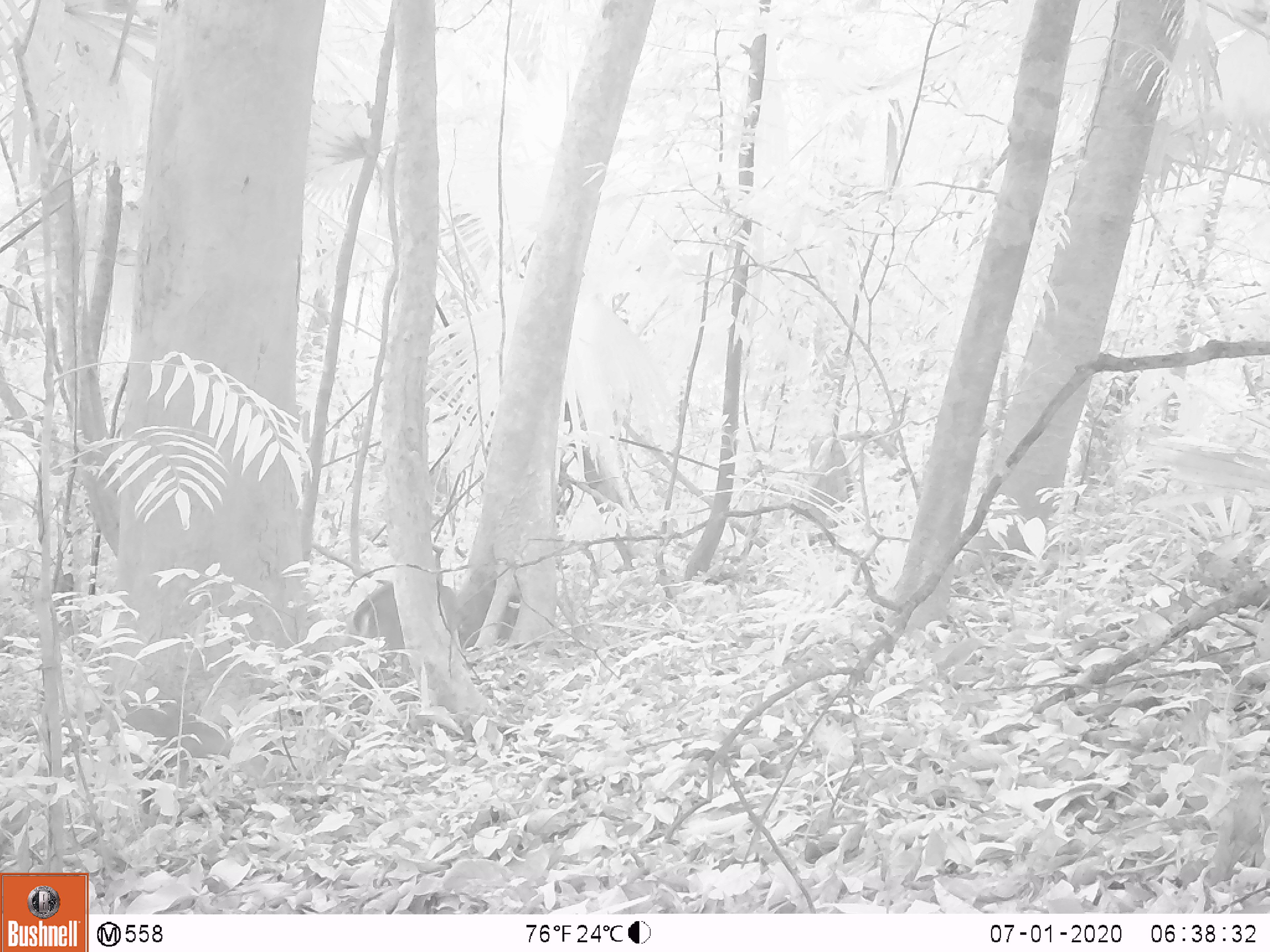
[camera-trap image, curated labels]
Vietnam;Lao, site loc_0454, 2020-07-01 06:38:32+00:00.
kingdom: Animalia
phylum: Chordata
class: Mammalia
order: Artiodactyla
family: Cervidae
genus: Muntiacus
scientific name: Muntiacus vuquangensis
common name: large-antlered muntjac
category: large antlered muntjac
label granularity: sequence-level